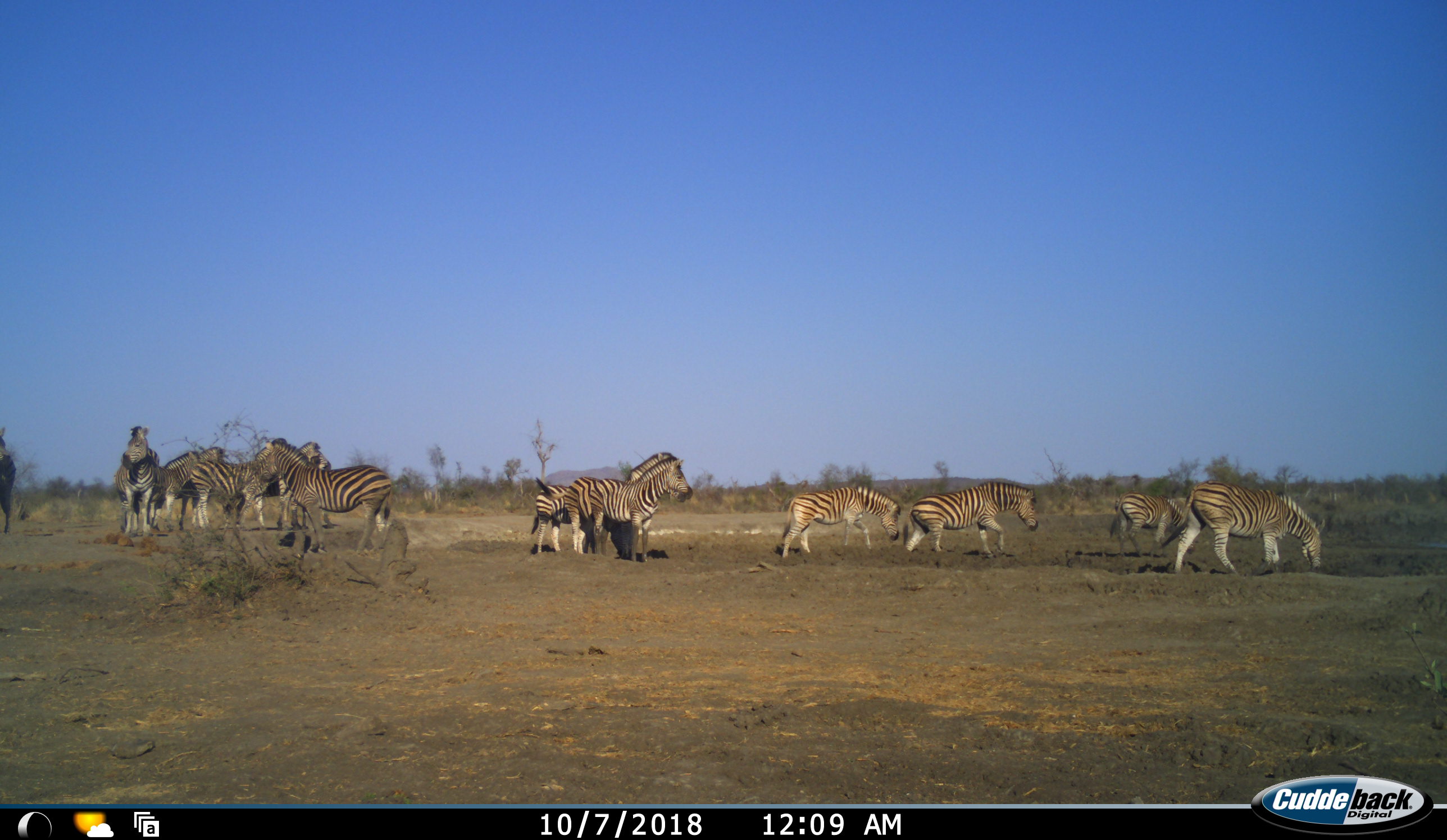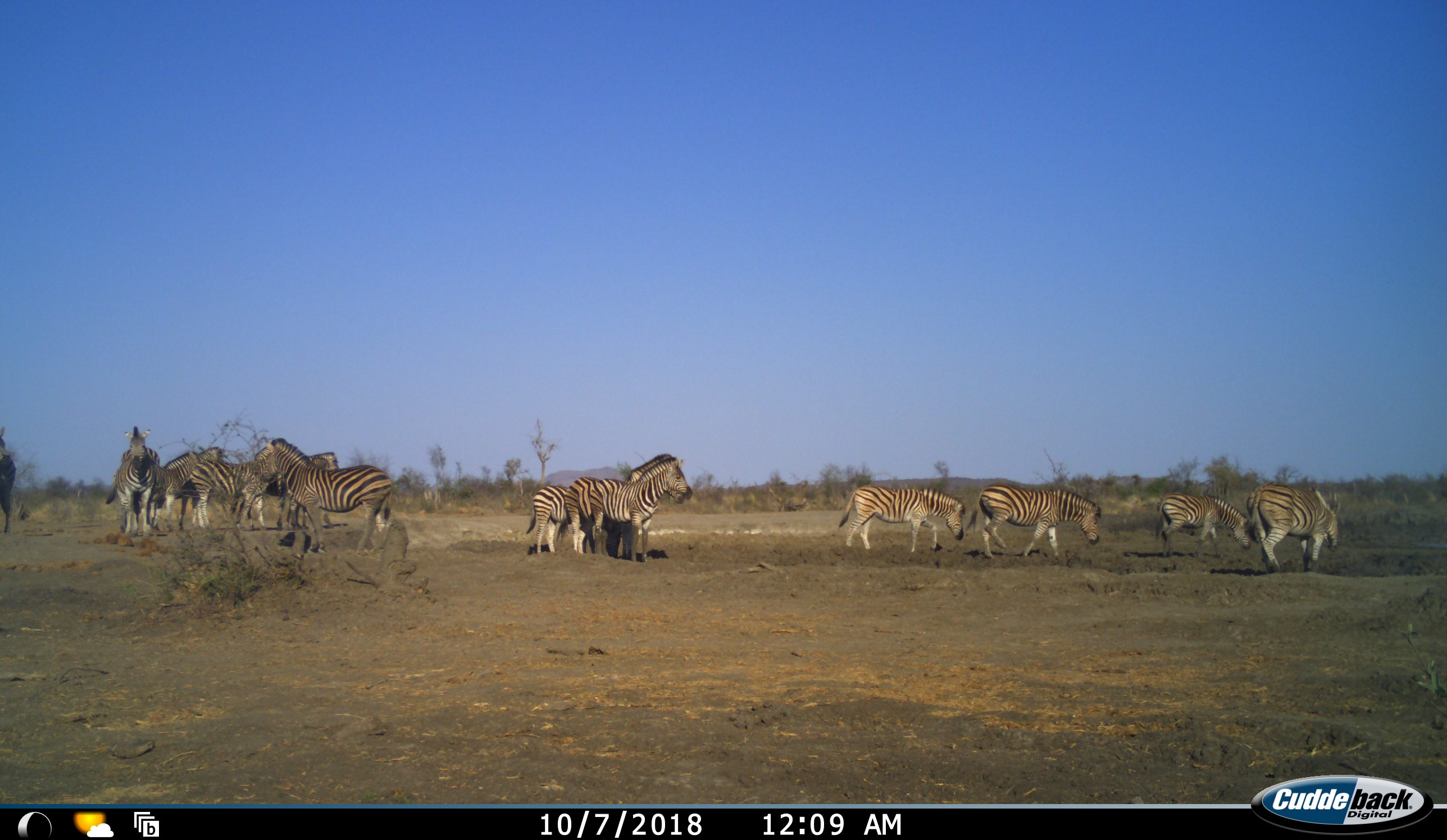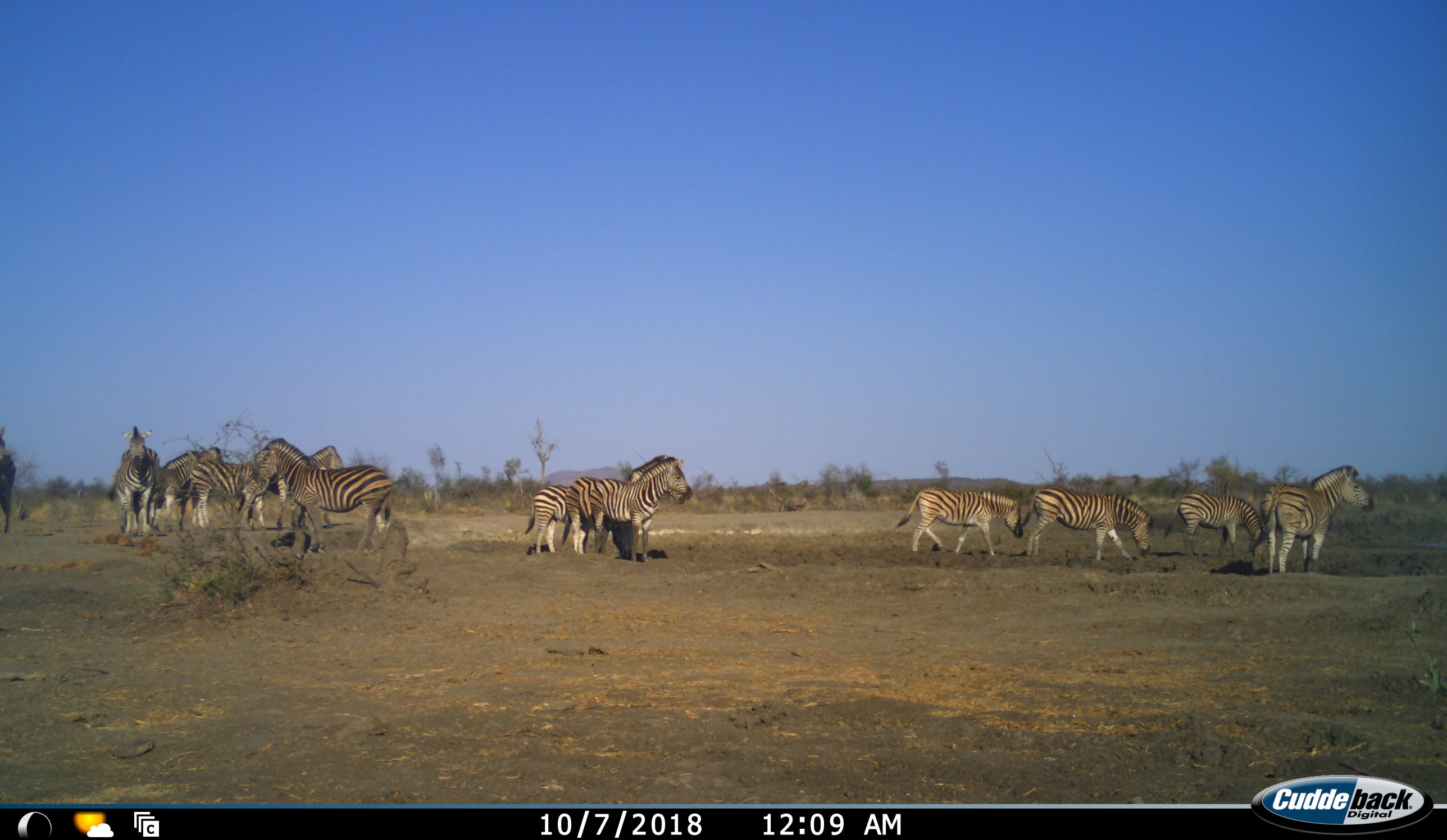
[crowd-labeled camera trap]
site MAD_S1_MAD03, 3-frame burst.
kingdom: Animalia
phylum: Chordata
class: Mammalia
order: Perissodactyla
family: Equidae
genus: Equus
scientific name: Equus quagga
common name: plains zebra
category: zebraplains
Zebraplains (plains zebra) (Equus quagga), count 11-50. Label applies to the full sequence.